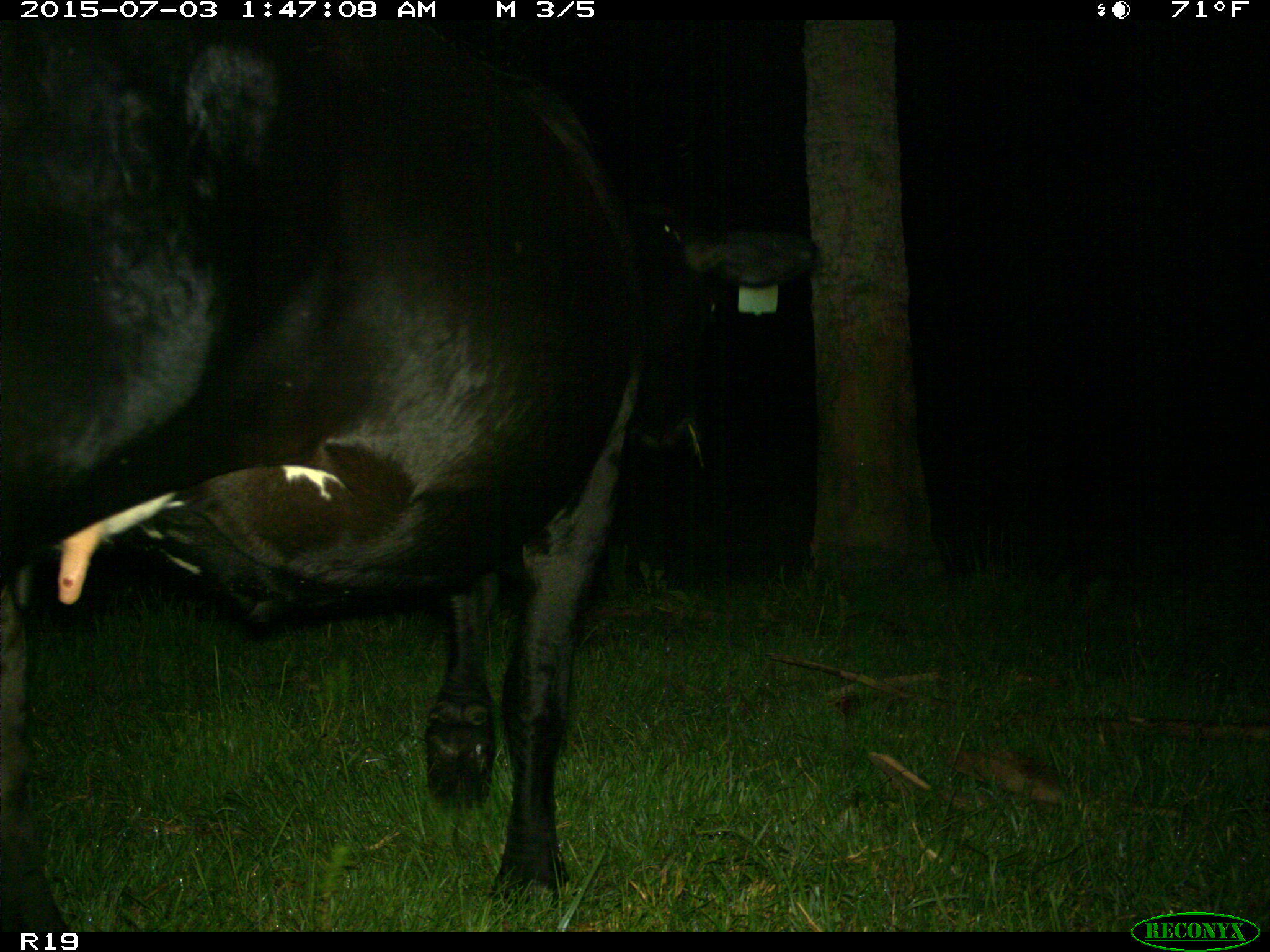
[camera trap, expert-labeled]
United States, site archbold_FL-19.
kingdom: Animalia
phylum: Chordata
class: Mammalia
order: Artiodactyla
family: Bovidae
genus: Bos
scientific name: Bos taurus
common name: domestic cow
Bos taurus (domestic cow).